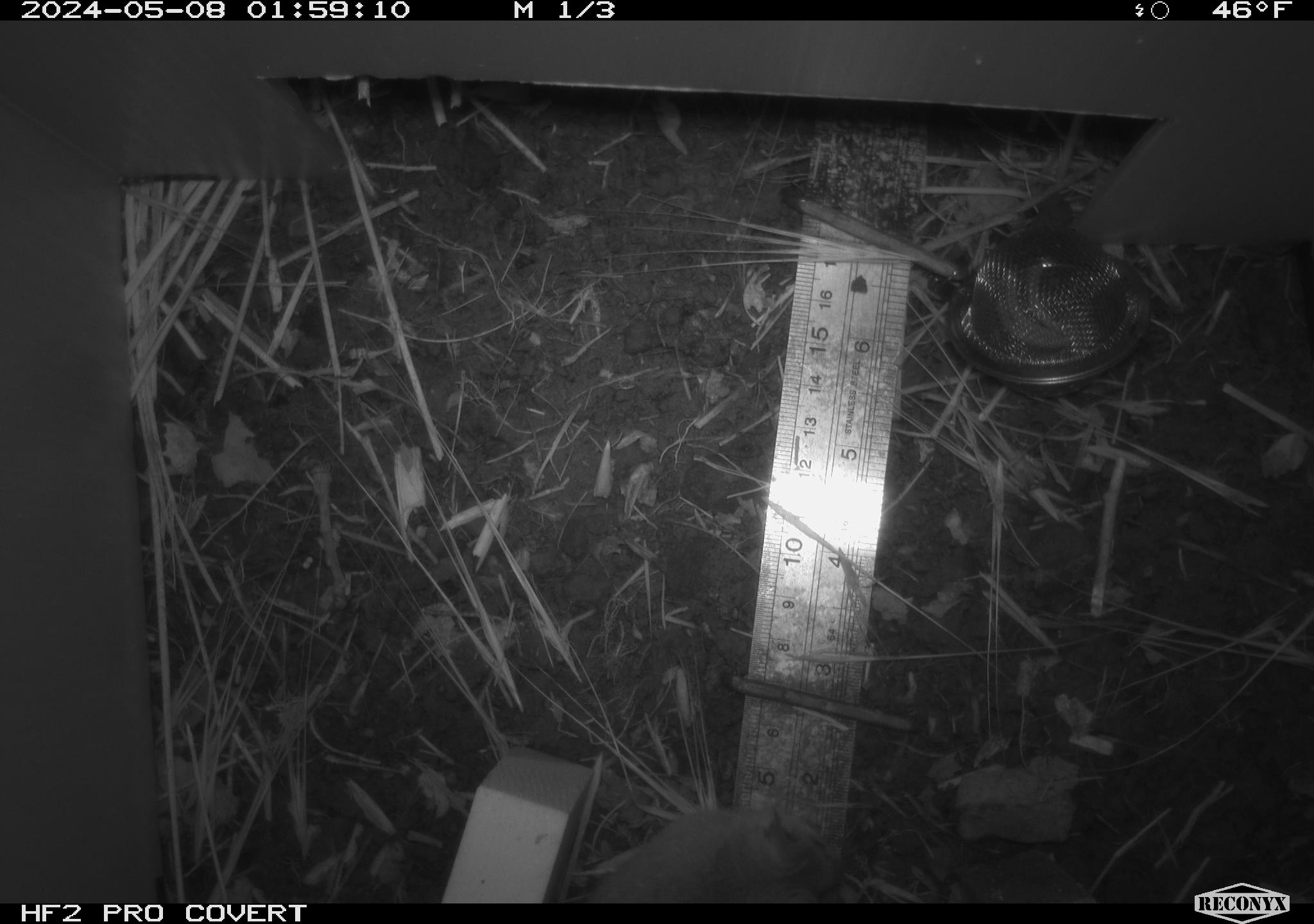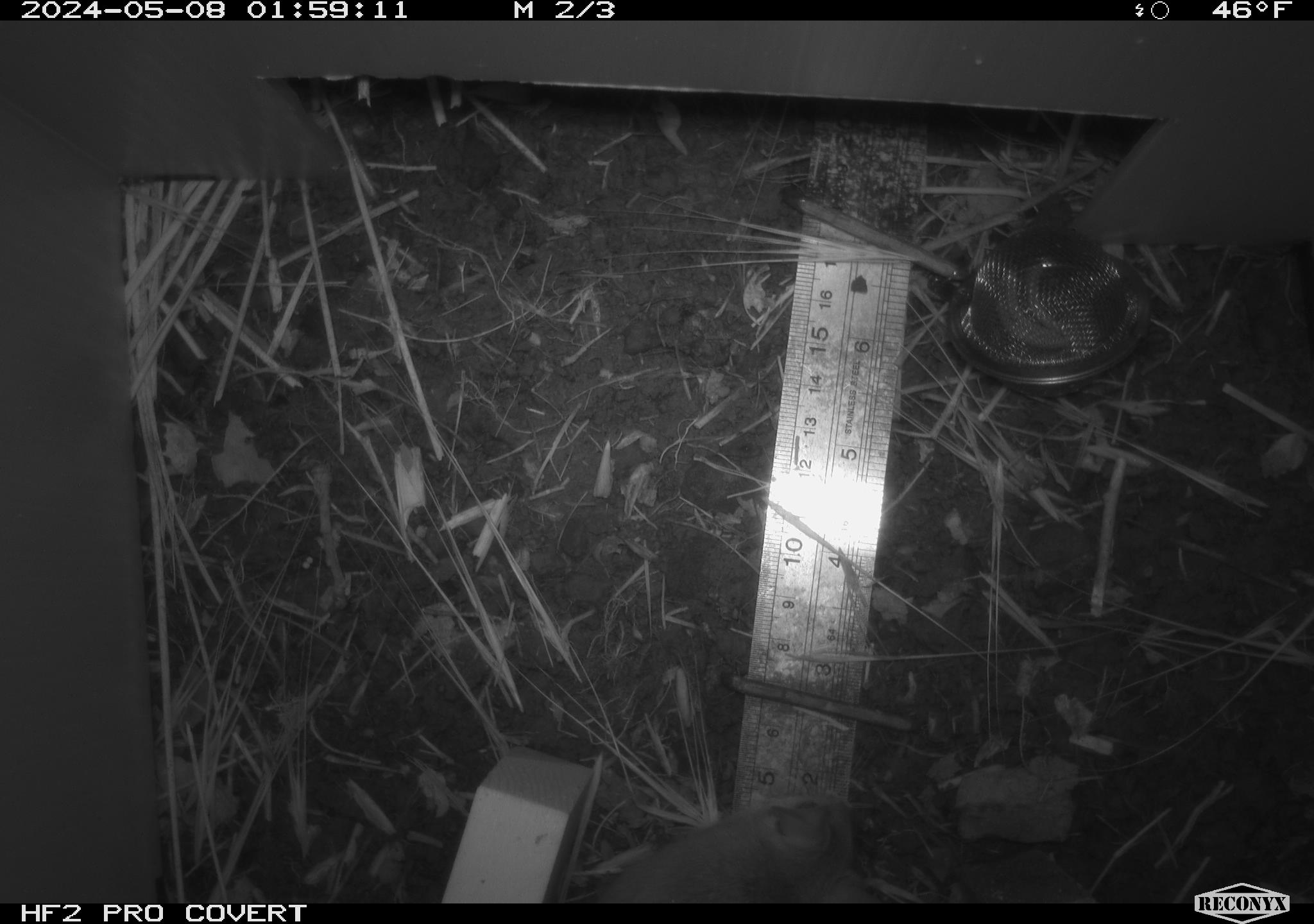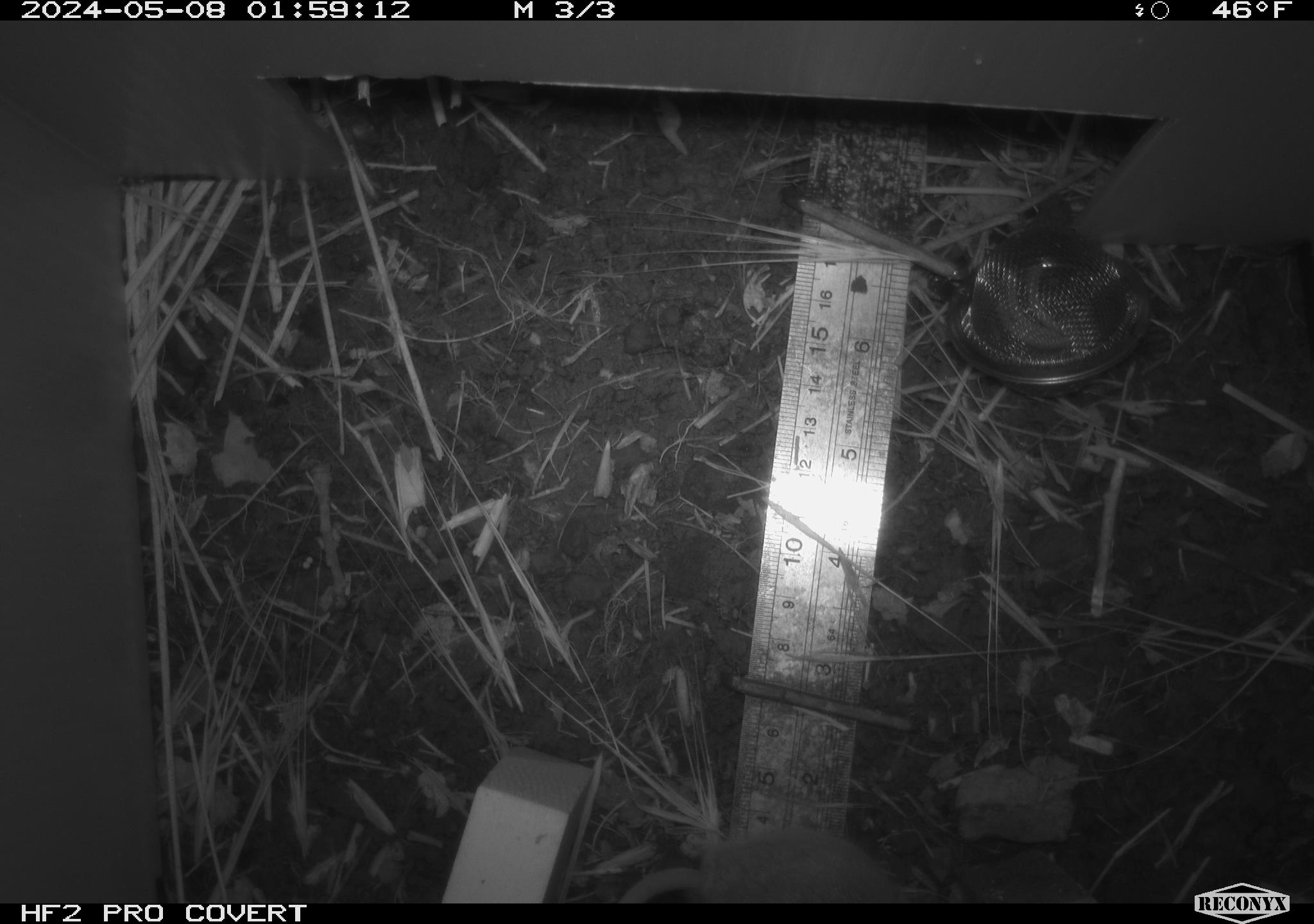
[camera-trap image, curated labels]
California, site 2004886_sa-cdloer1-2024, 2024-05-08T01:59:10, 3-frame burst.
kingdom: Animalia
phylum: Chordata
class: Mammalia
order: Rodentia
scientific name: Rodentia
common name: mouse species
Mouse species (Rodentia).